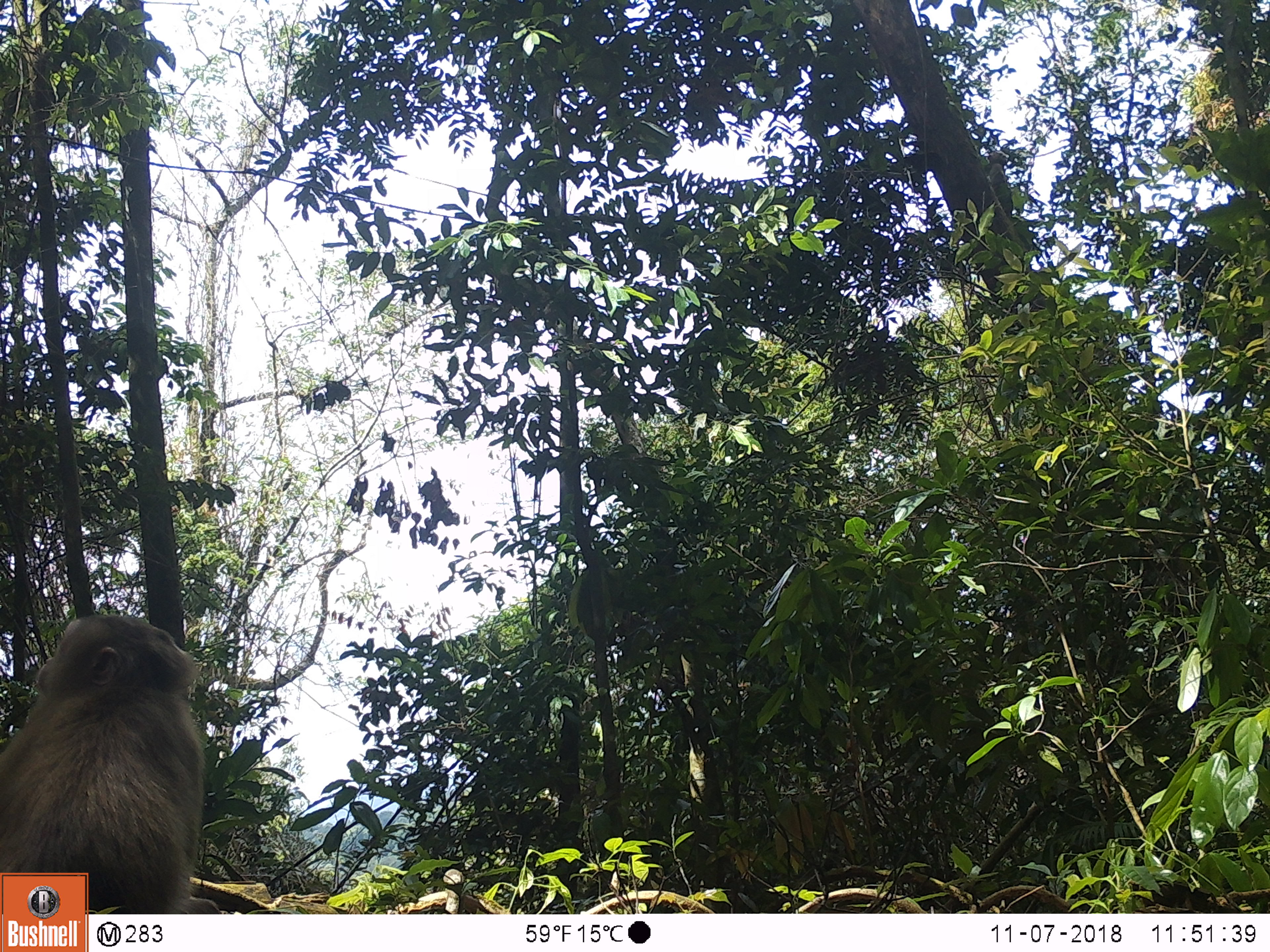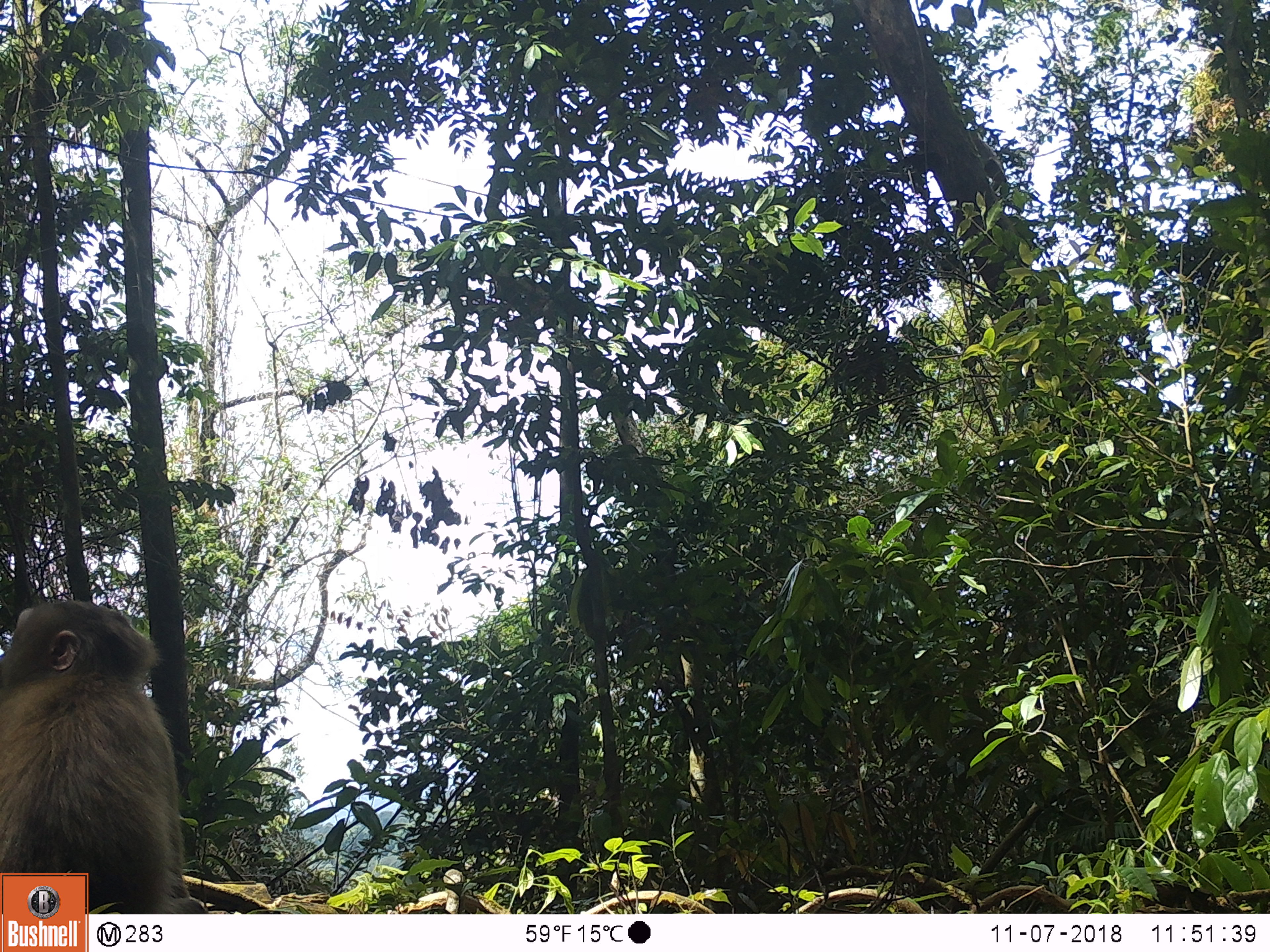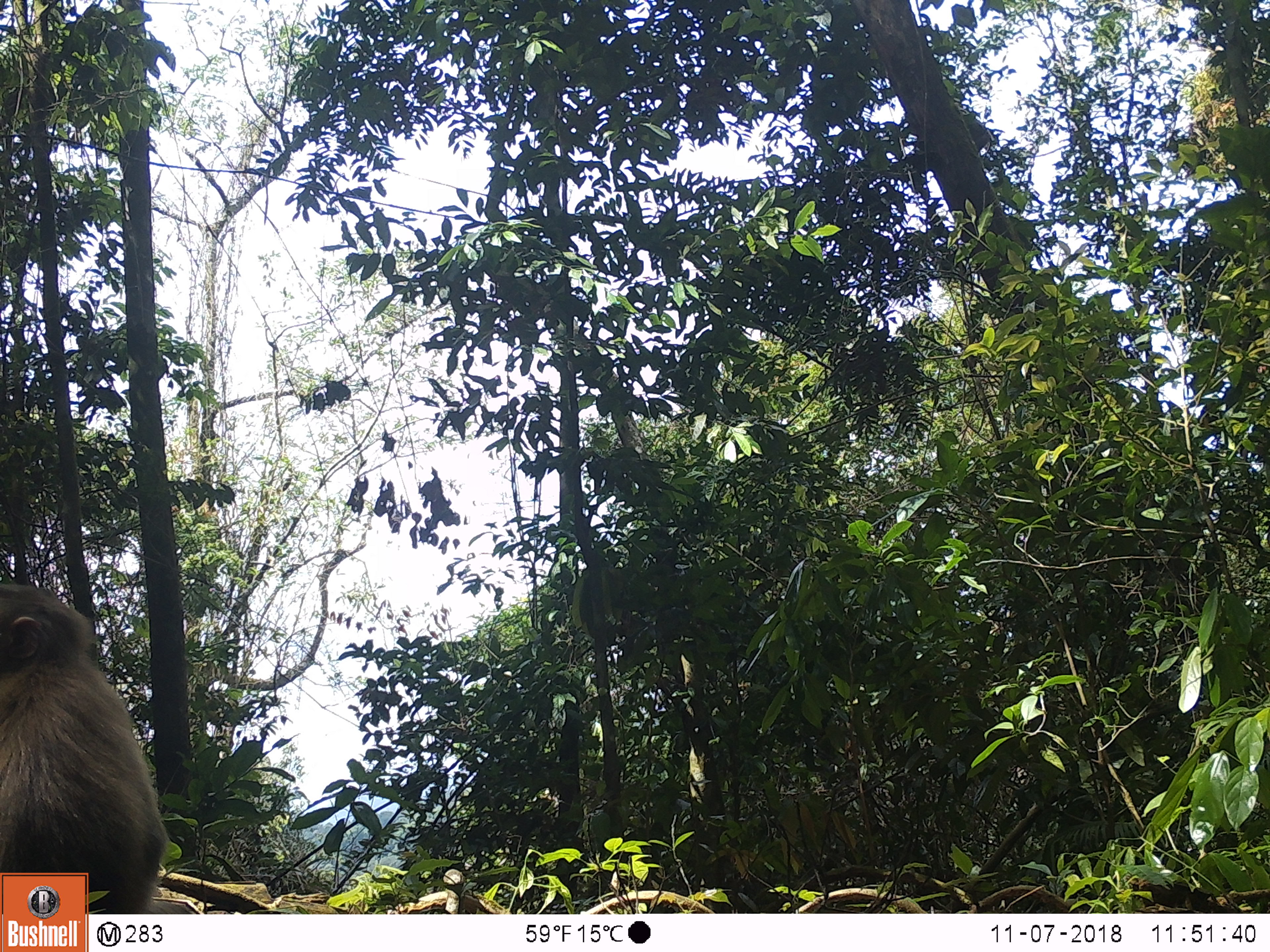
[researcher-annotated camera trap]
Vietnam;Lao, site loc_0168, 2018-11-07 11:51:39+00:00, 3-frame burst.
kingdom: Animalia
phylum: Chordata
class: Mammalia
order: Primates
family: Cercopithecidae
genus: Macaca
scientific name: Macaca nemestrina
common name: pig-tailed macaque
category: pig tailed macaque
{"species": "pig tailed macaque (pig-tailed macaque) (Macaca nemestrina)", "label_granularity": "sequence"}